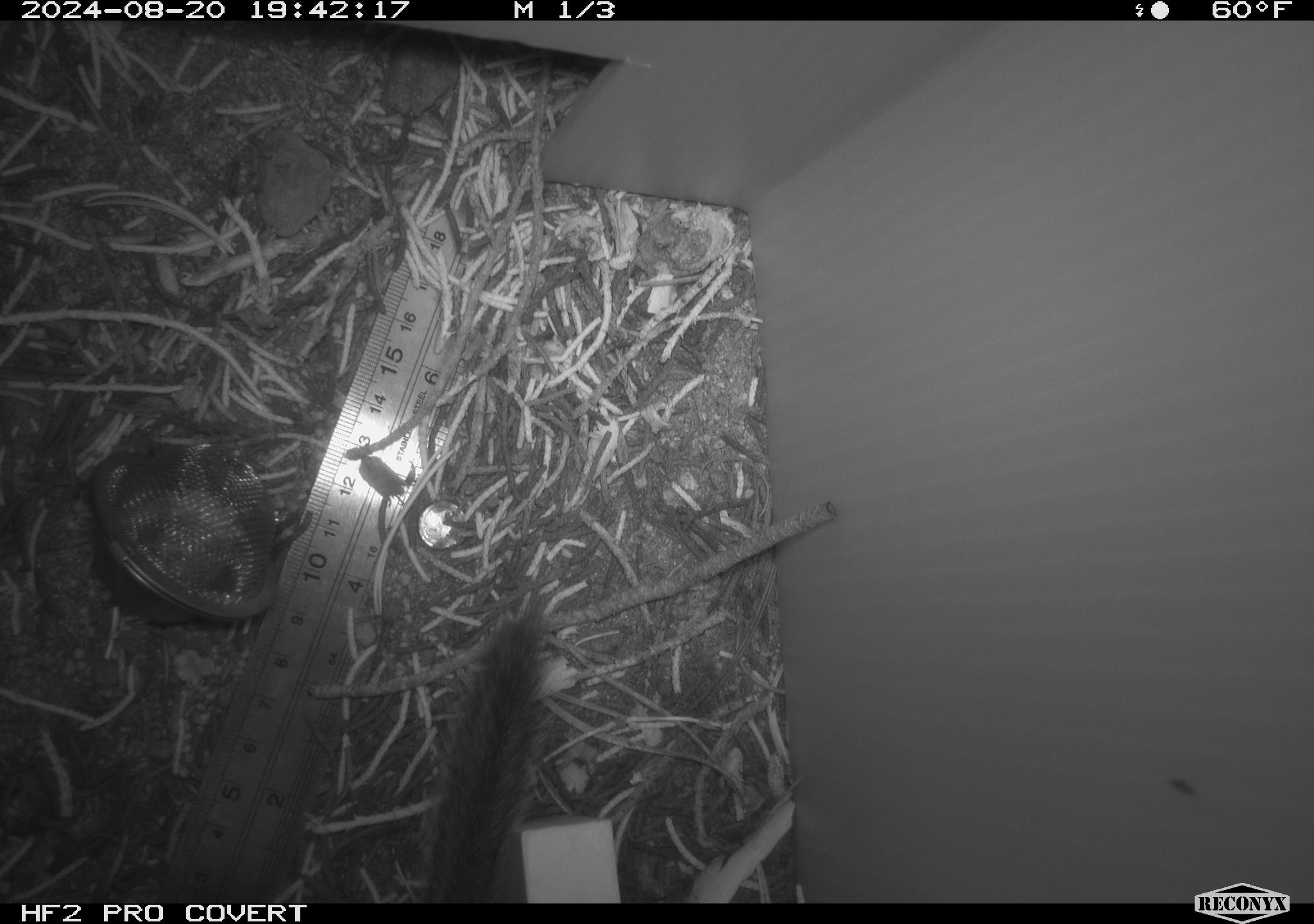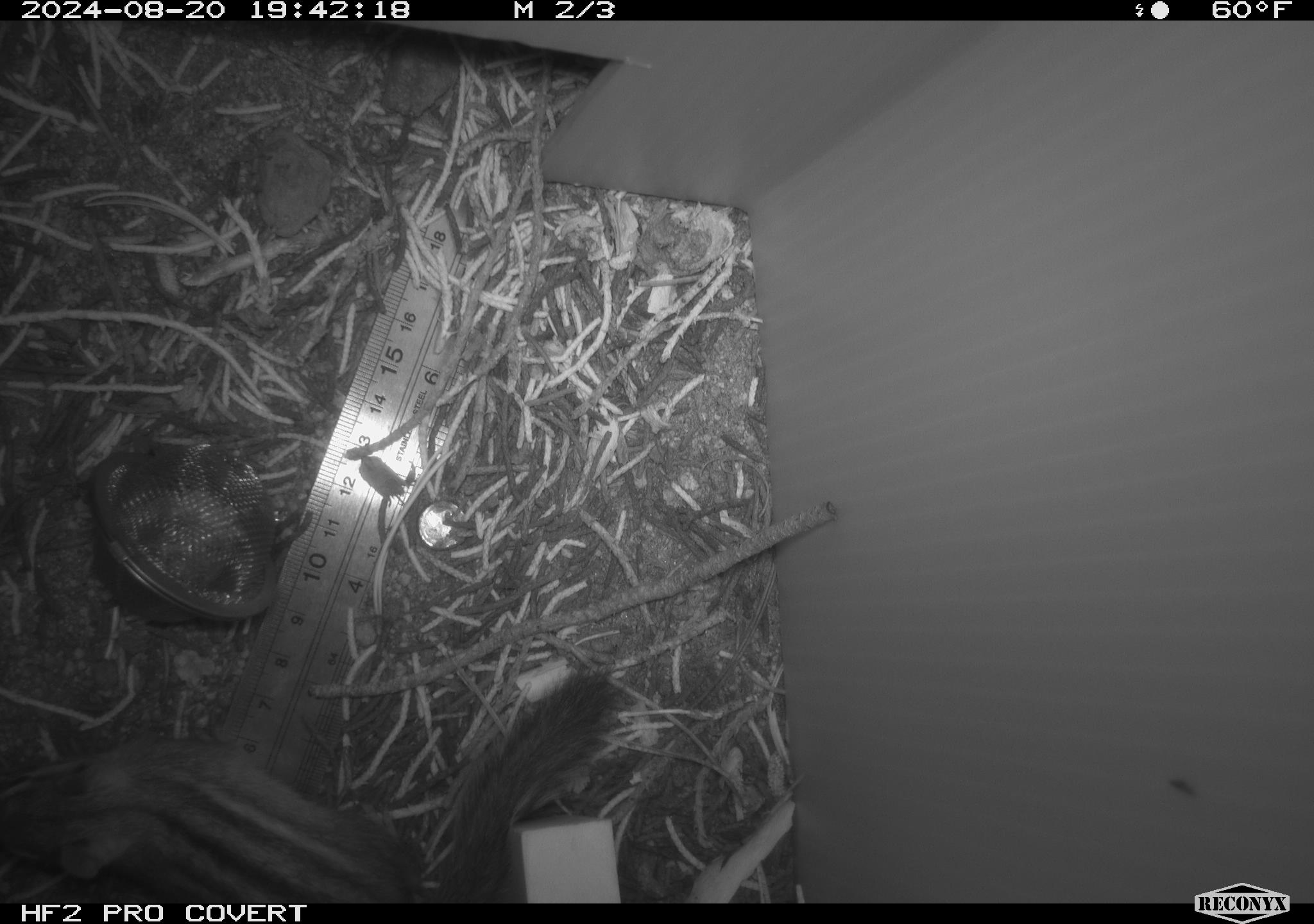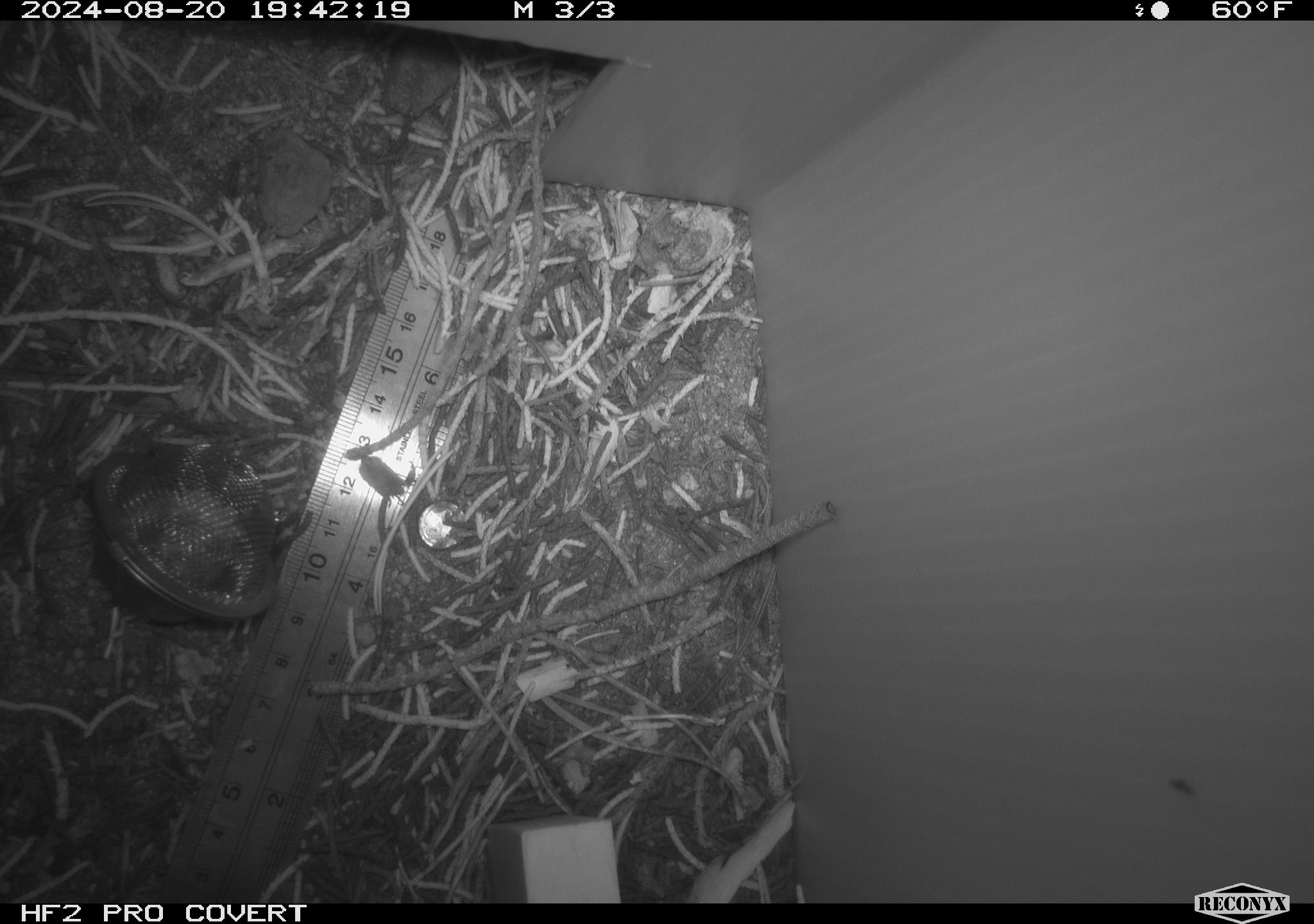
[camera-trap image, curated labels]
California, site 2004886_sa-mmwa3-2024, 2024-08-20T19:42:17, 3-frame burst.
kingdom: Animalia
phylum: Chordata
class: Mammalia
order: Rodentia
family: Sciuridae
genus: Neotamias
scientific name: Neotamias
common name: western chipmunks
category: neotamias species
Neotamias species (western chipmunks) (Neotamias).